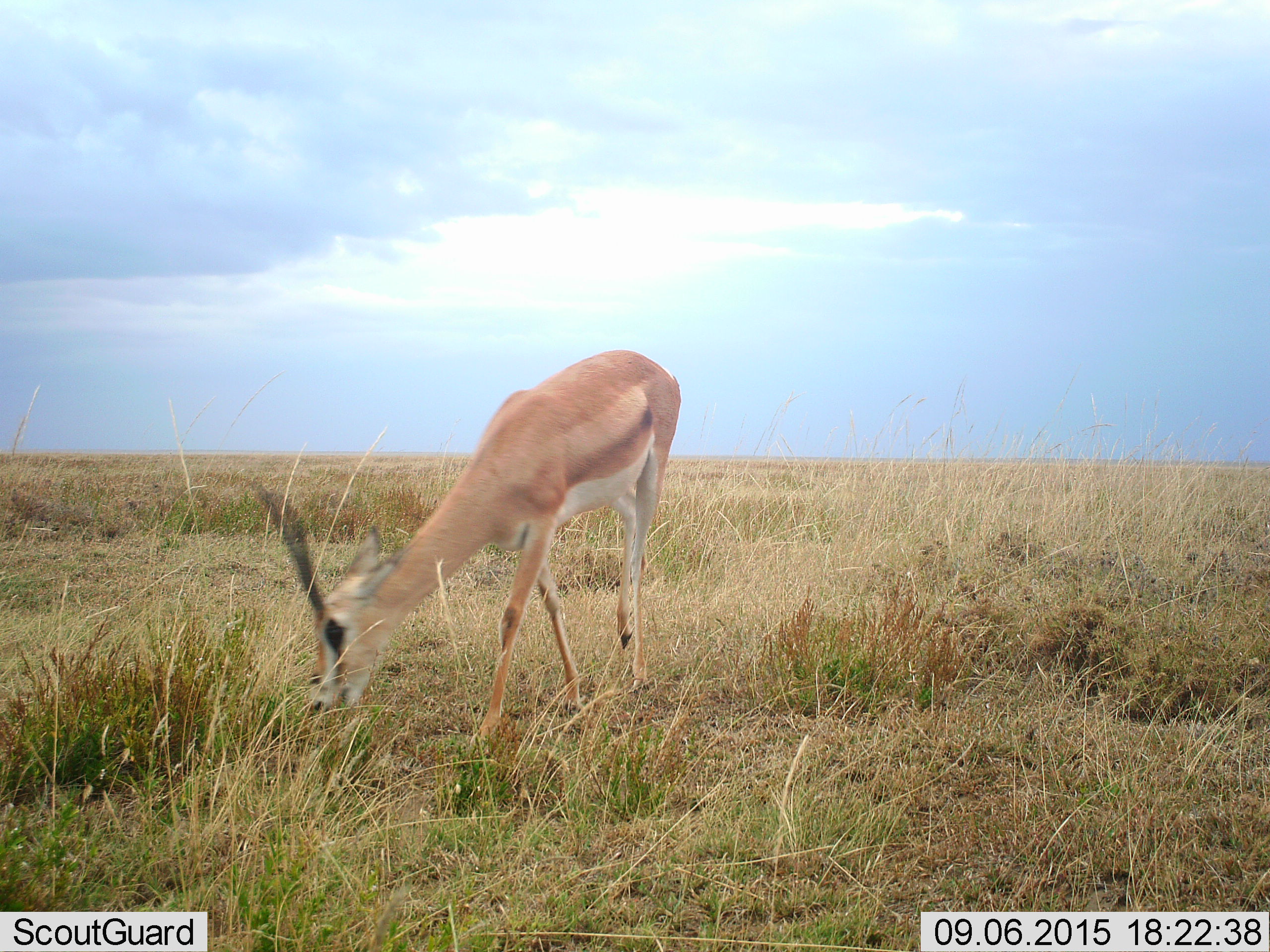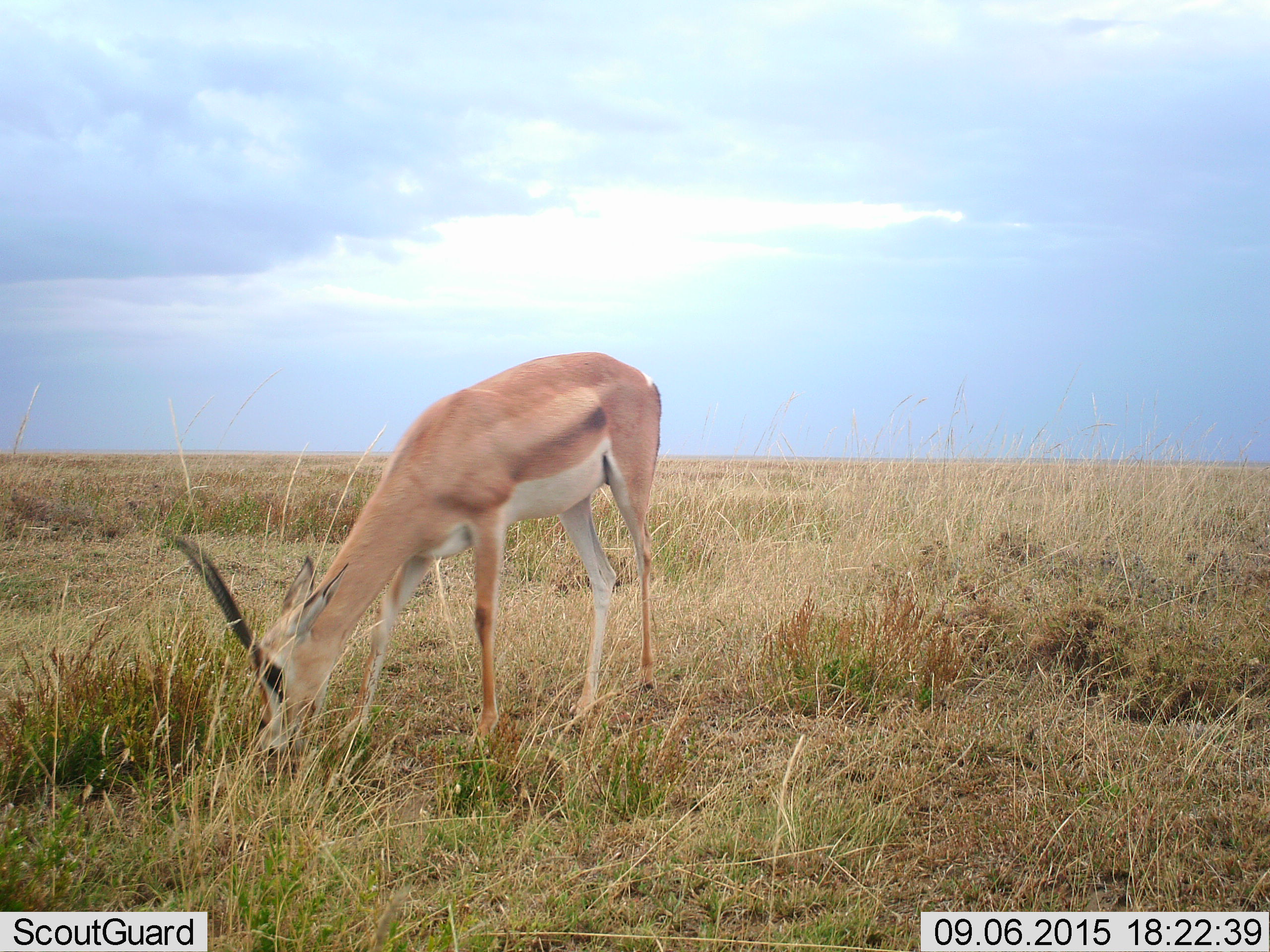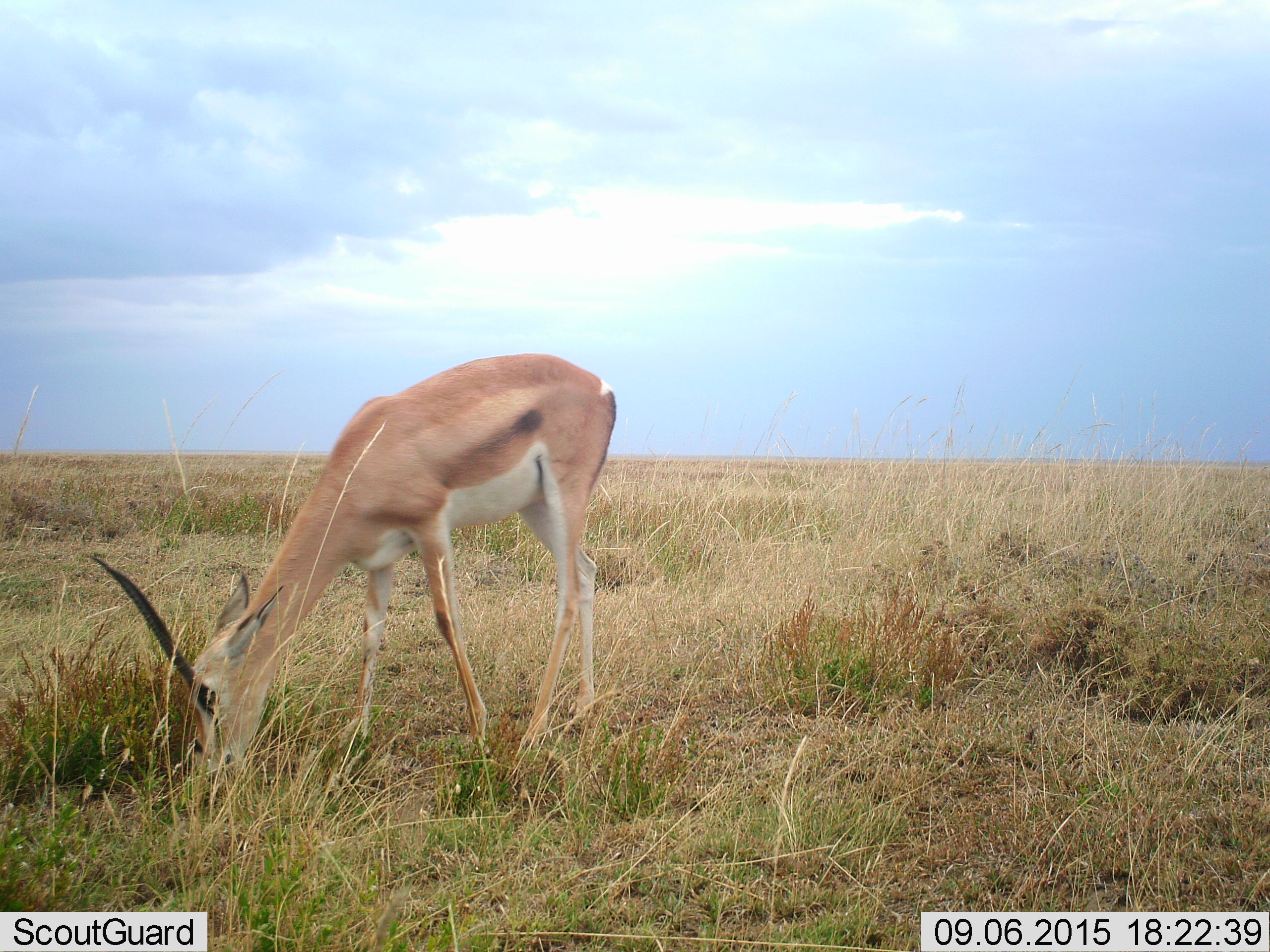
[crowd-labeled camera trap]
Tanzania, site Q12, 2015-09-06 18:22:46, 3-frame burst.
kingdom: Animalia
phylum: Chordata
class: Mammalia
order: Artiodactyla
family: Bovidae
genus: Nanger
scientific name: Nanger granti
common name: grant's gazelle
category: gazellegrants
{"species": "gazellegrants (grant's gazelle) (Nanger granti)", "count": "1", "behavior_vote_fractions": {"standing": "33%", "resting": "0%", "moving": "17%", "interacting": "0%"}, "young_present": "0%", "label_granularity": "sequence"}